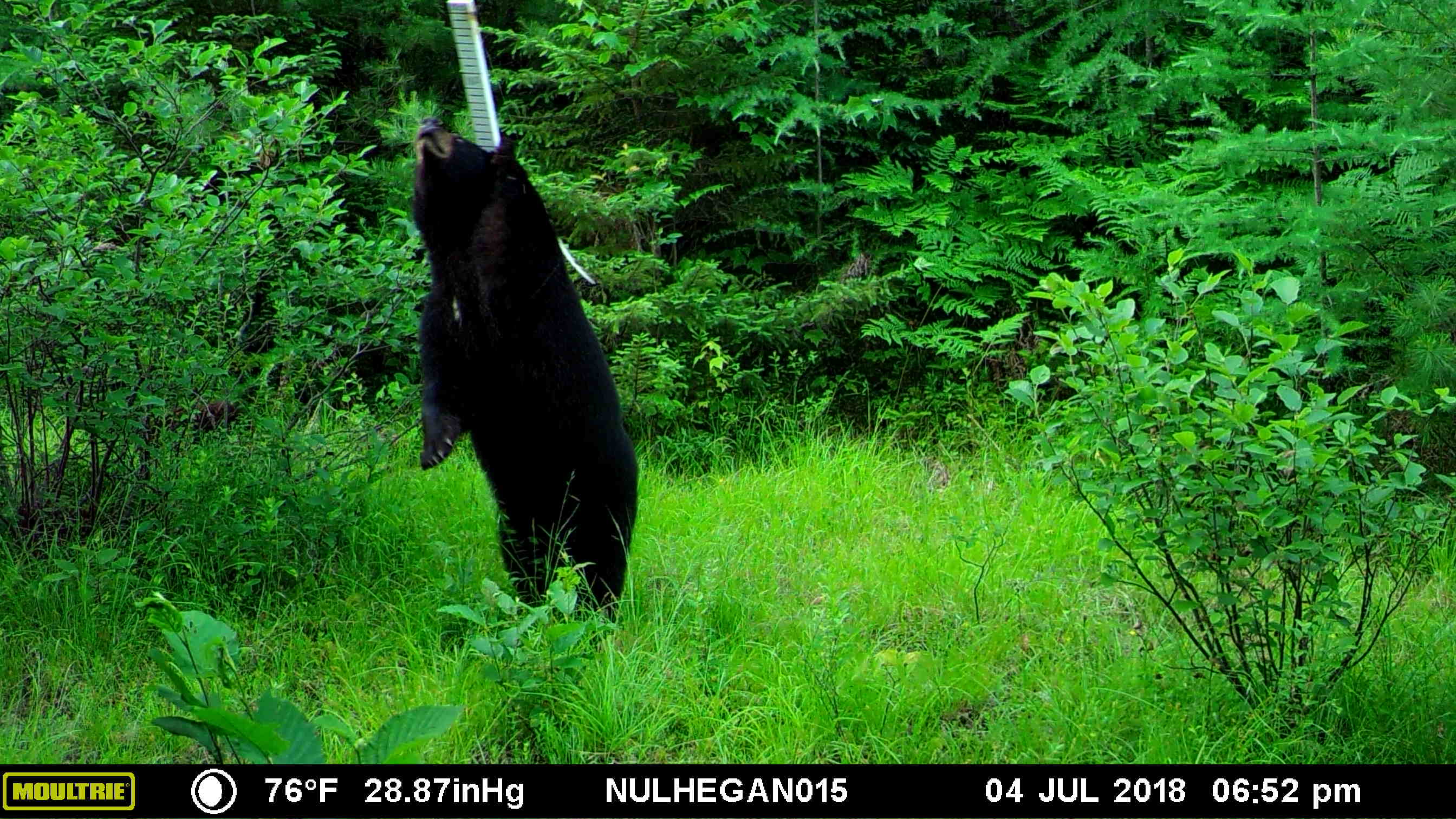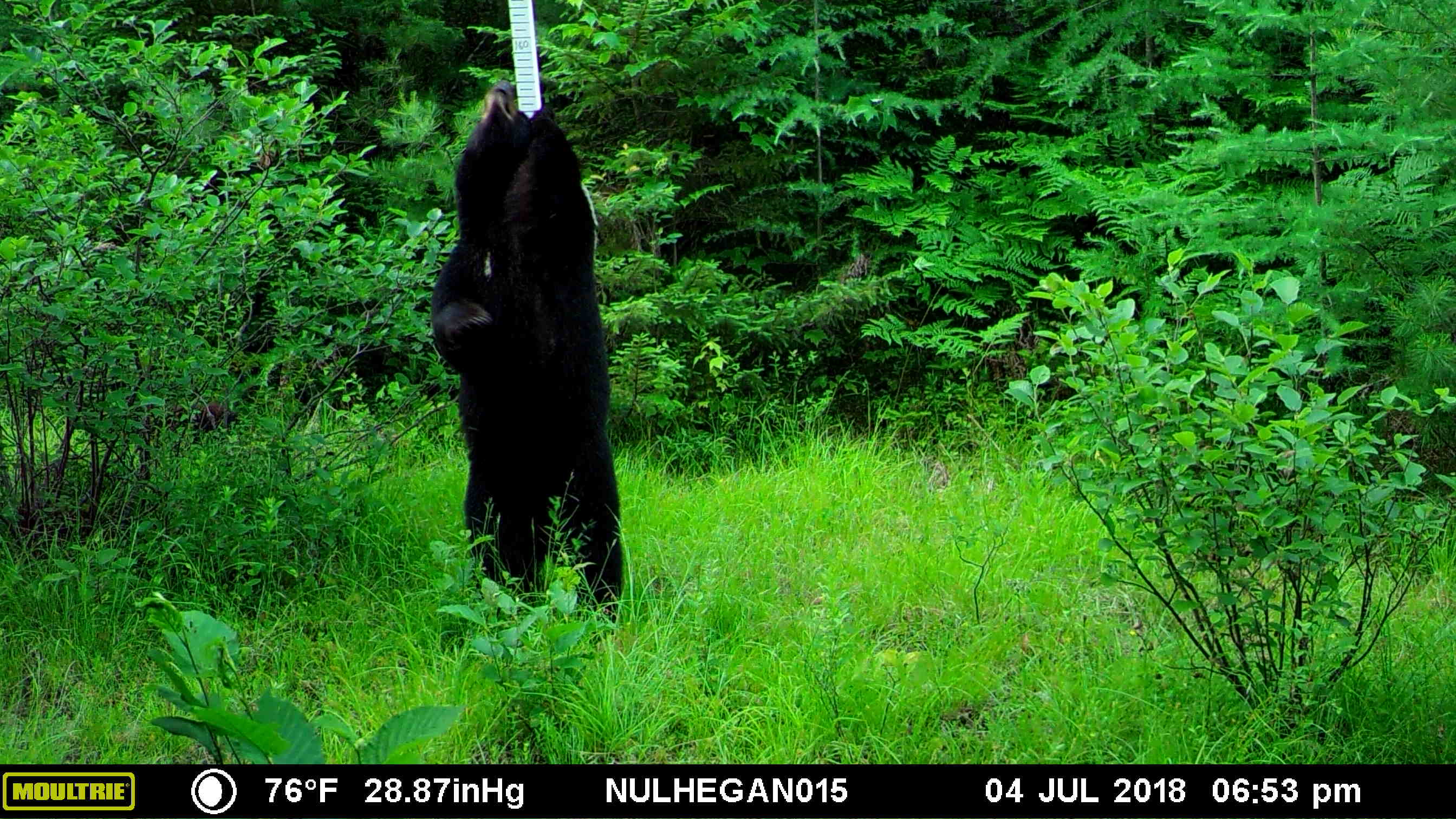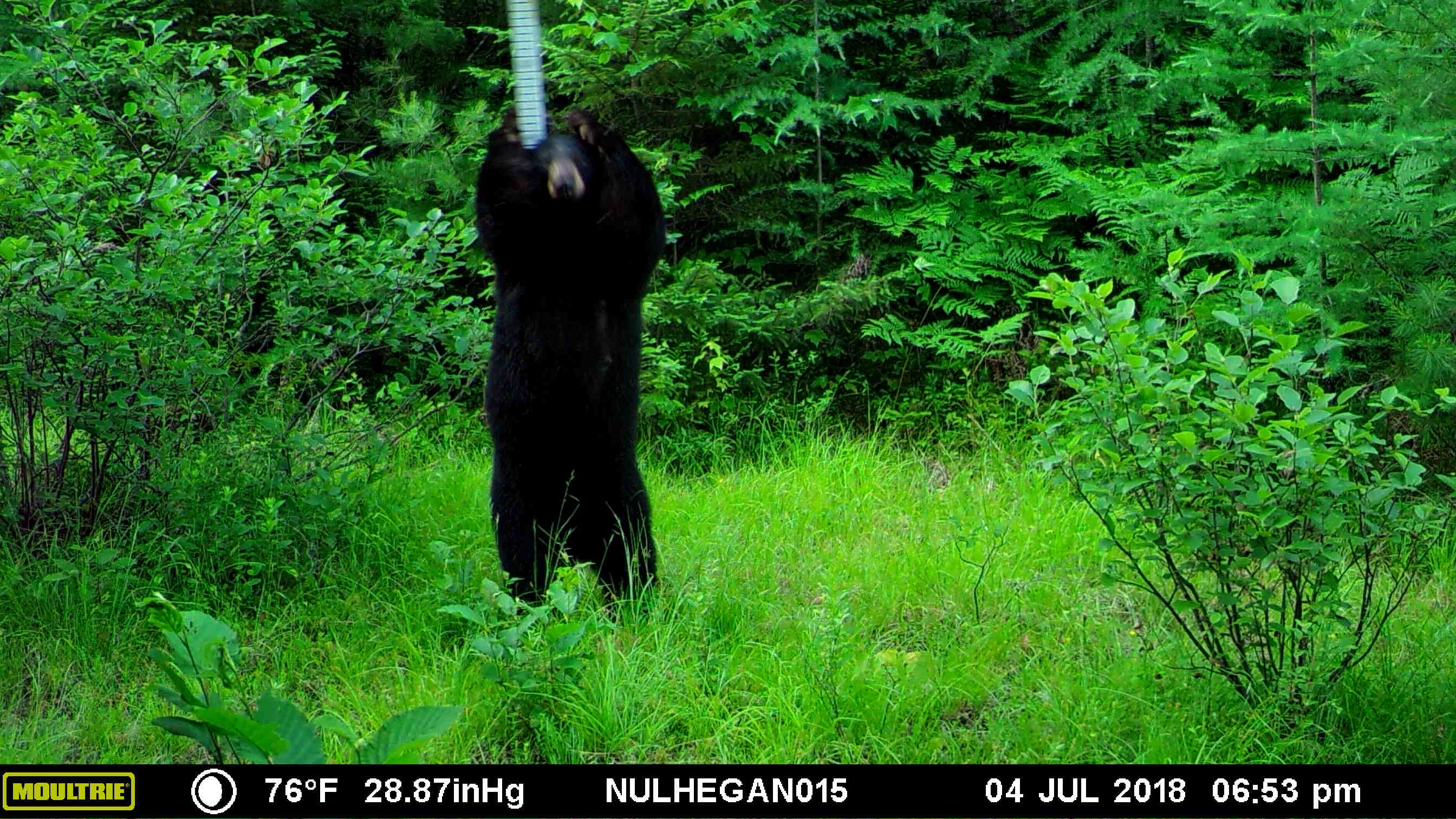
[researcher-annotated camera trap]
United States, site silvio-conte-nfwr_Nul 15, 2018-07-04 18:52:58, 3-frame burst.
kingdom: Animalia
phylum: Chordata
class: Mammalia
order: Carnivora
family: Ursidae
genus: Ursus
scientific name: Ursus americanus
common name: black bear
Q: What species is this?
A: Black bear (Ursus americanus).